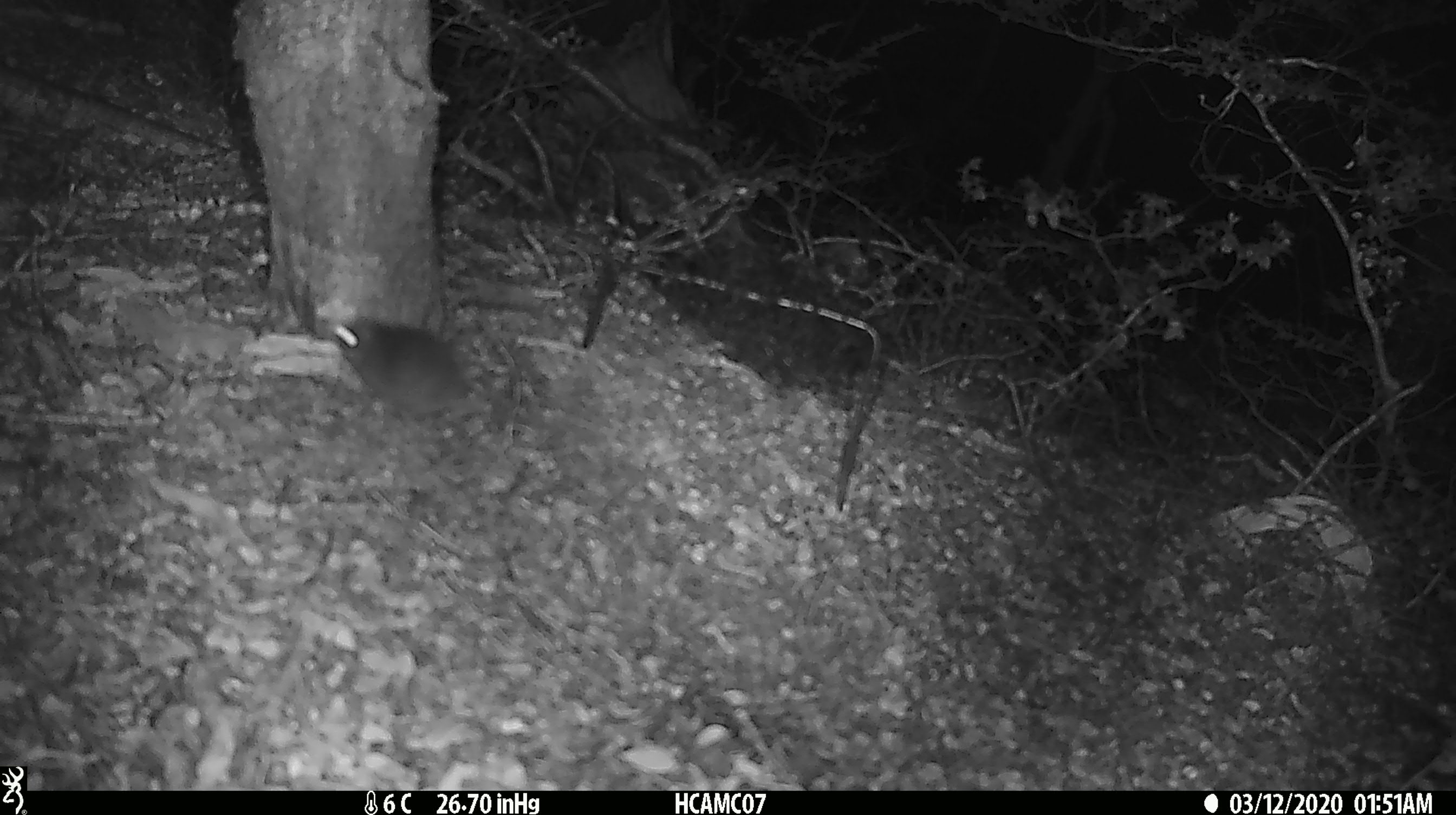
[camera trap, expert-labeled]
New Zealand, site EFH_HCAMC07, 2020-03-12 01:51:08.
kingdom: Animalia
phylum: Chordata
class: Mammalia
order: Rodentia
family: Muridae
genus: Mus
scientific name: Mus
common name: mouse